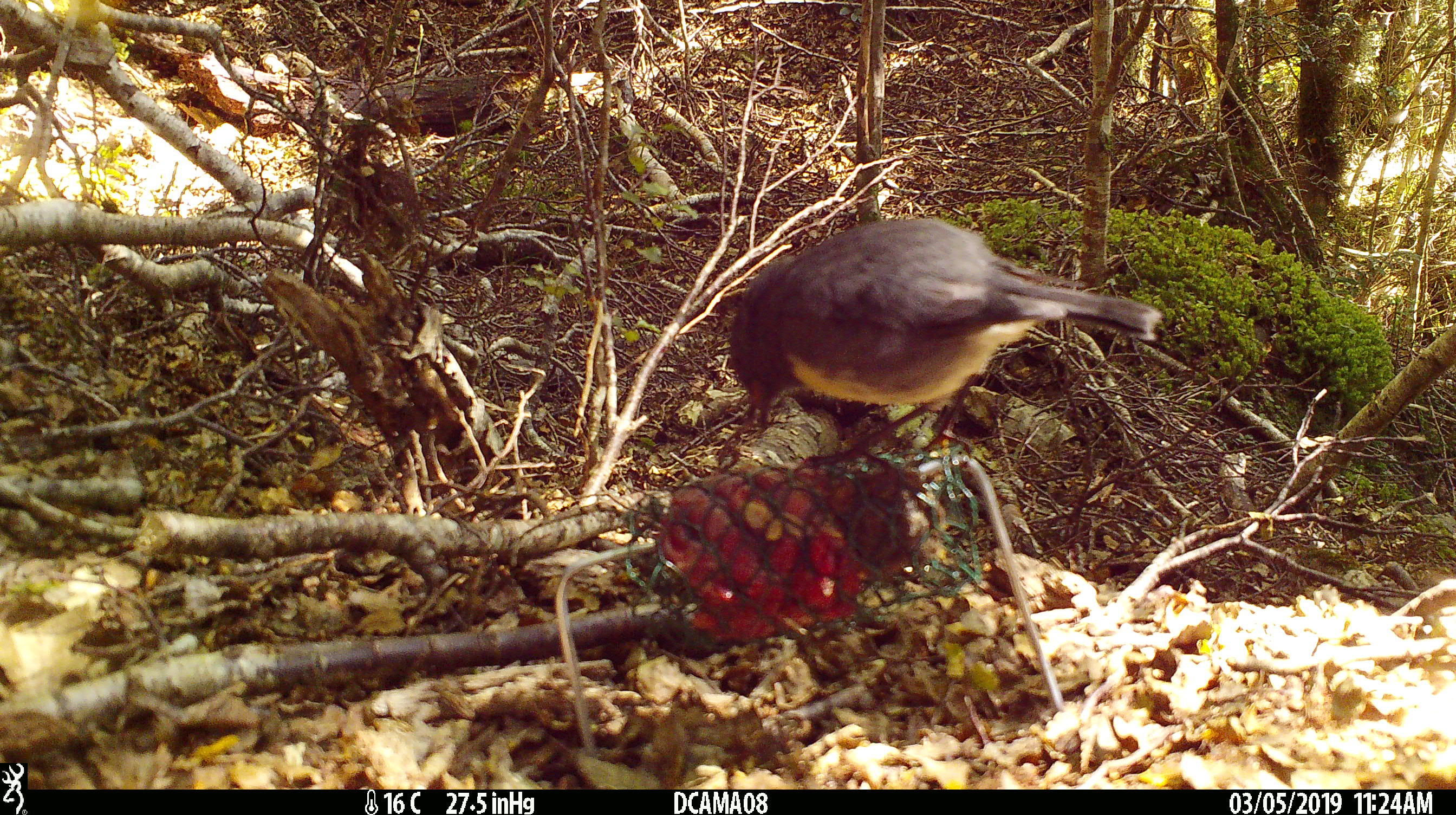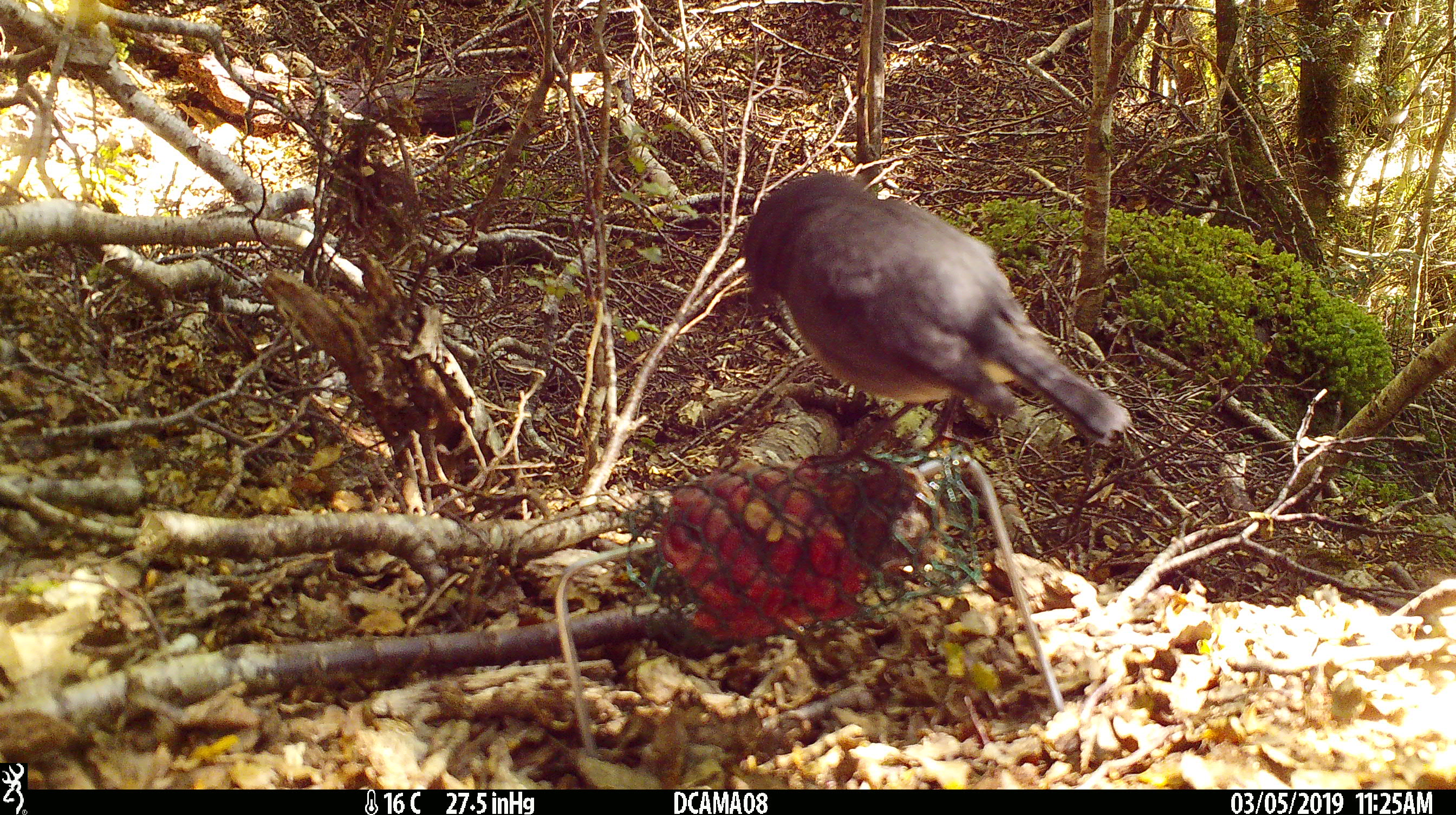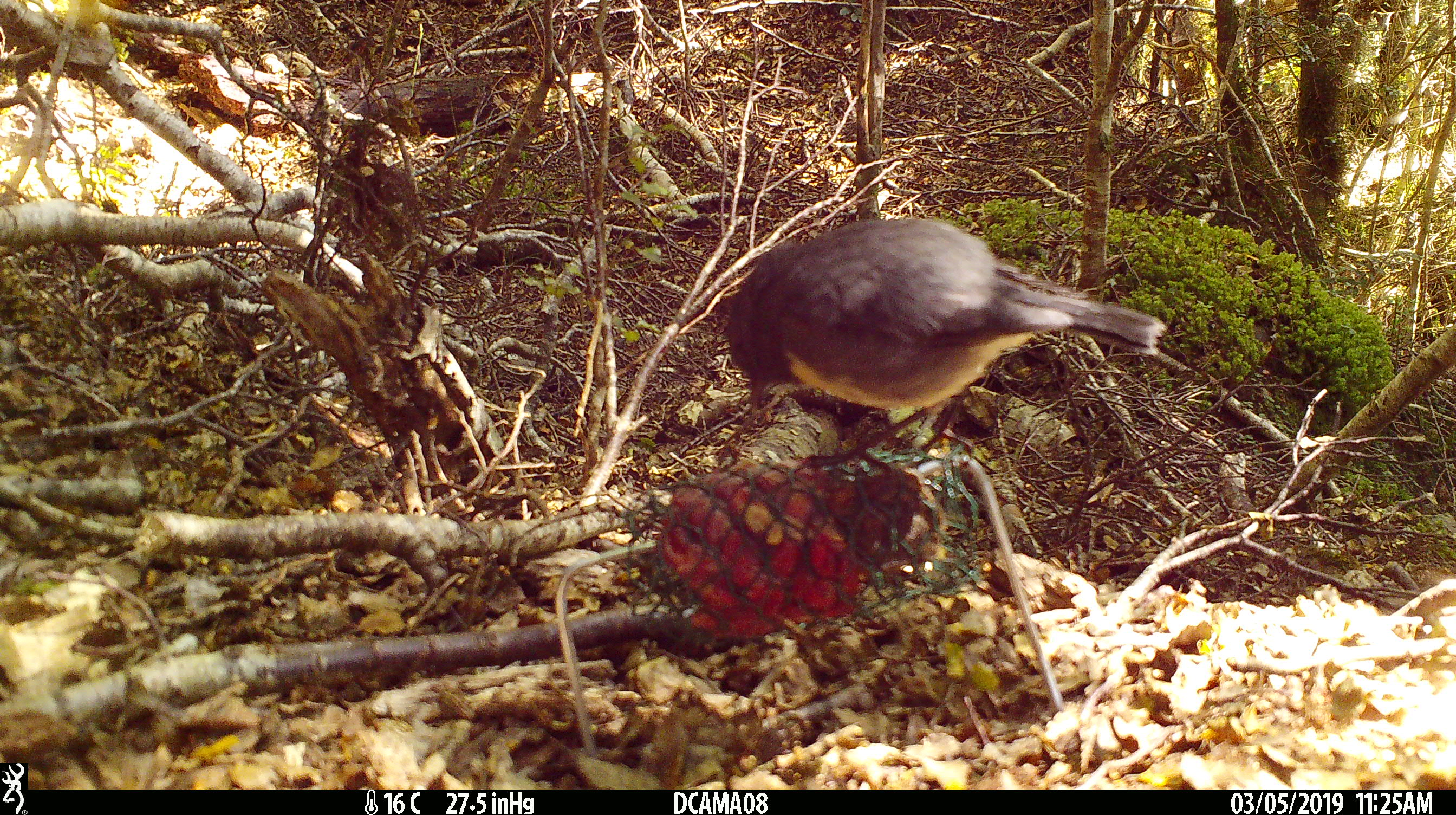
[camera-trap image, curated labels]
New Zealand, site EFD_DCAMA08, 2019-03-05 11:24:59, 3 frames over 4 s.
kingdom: Animalia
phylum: Chordata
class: Aves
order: Passeriformes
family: Petroicidae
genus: Petroica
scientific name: Petroica australis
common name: new zealand robin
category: robin